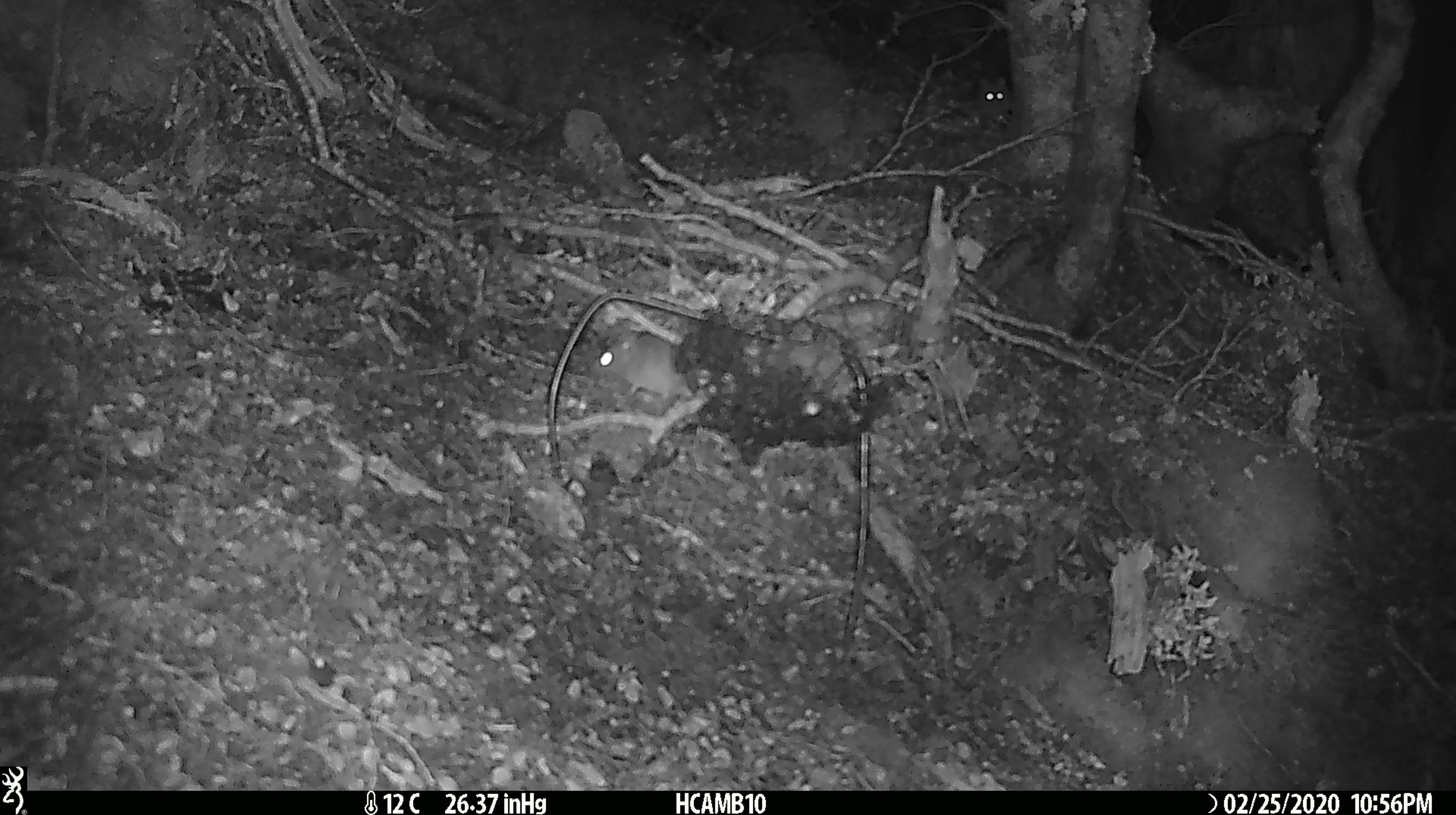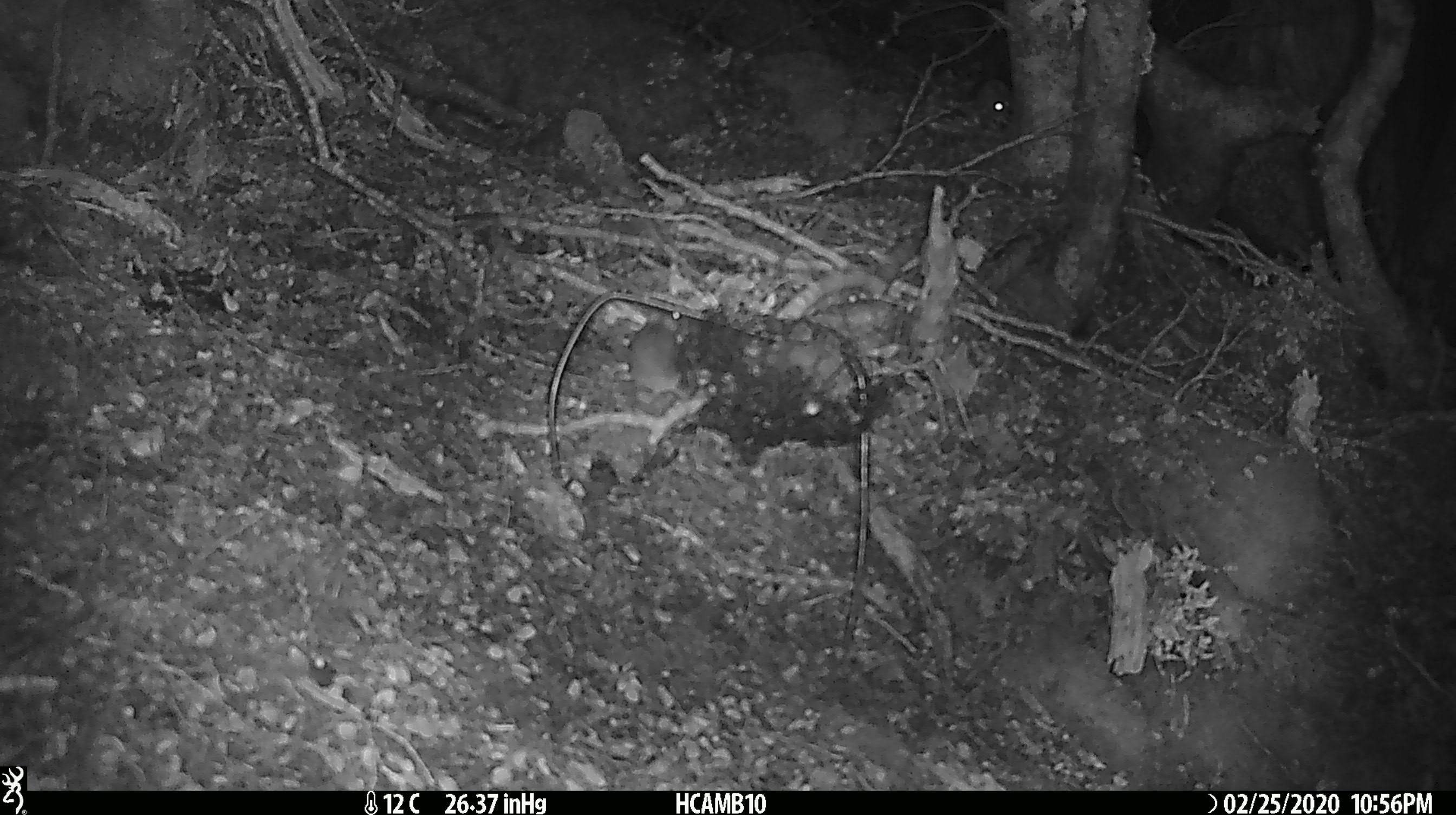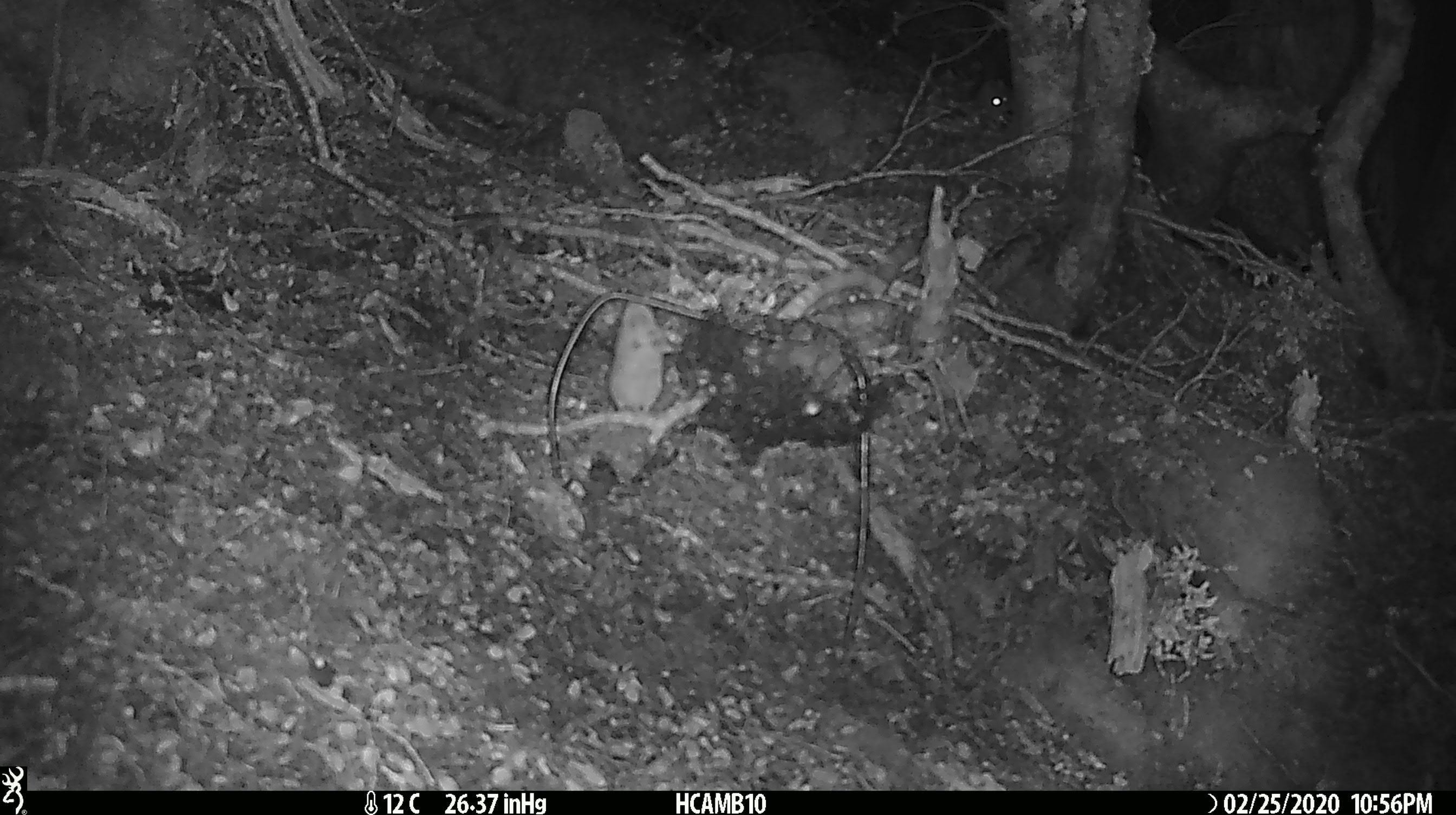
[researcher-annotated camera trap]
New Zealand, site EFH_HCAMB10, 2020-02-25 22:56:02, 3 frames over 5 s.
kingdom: Animalia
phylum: Chordata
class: Mammalia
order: Rodentia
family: Muridae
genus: Mus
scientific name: Mus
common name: mouse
Mouse (Mus).